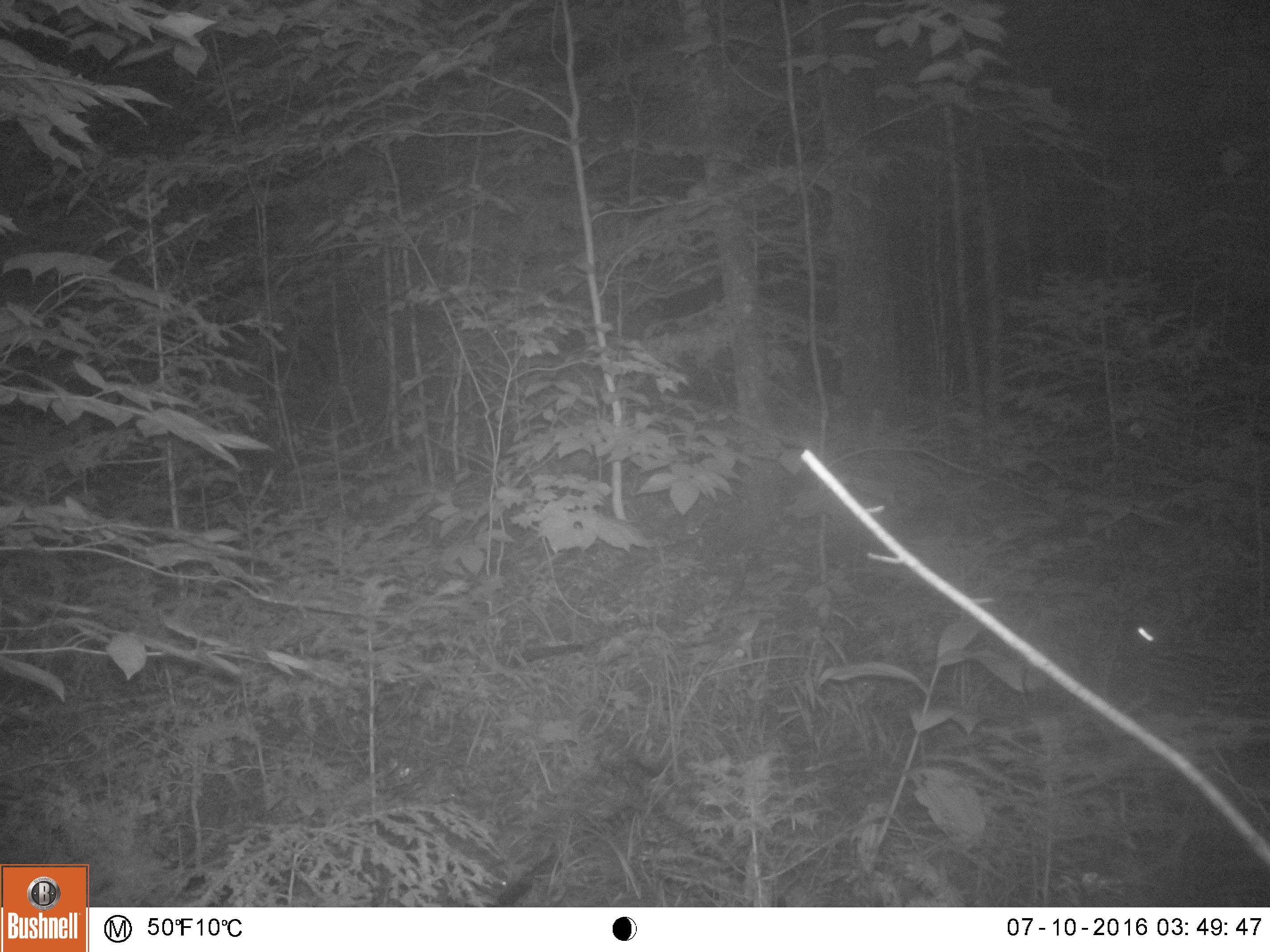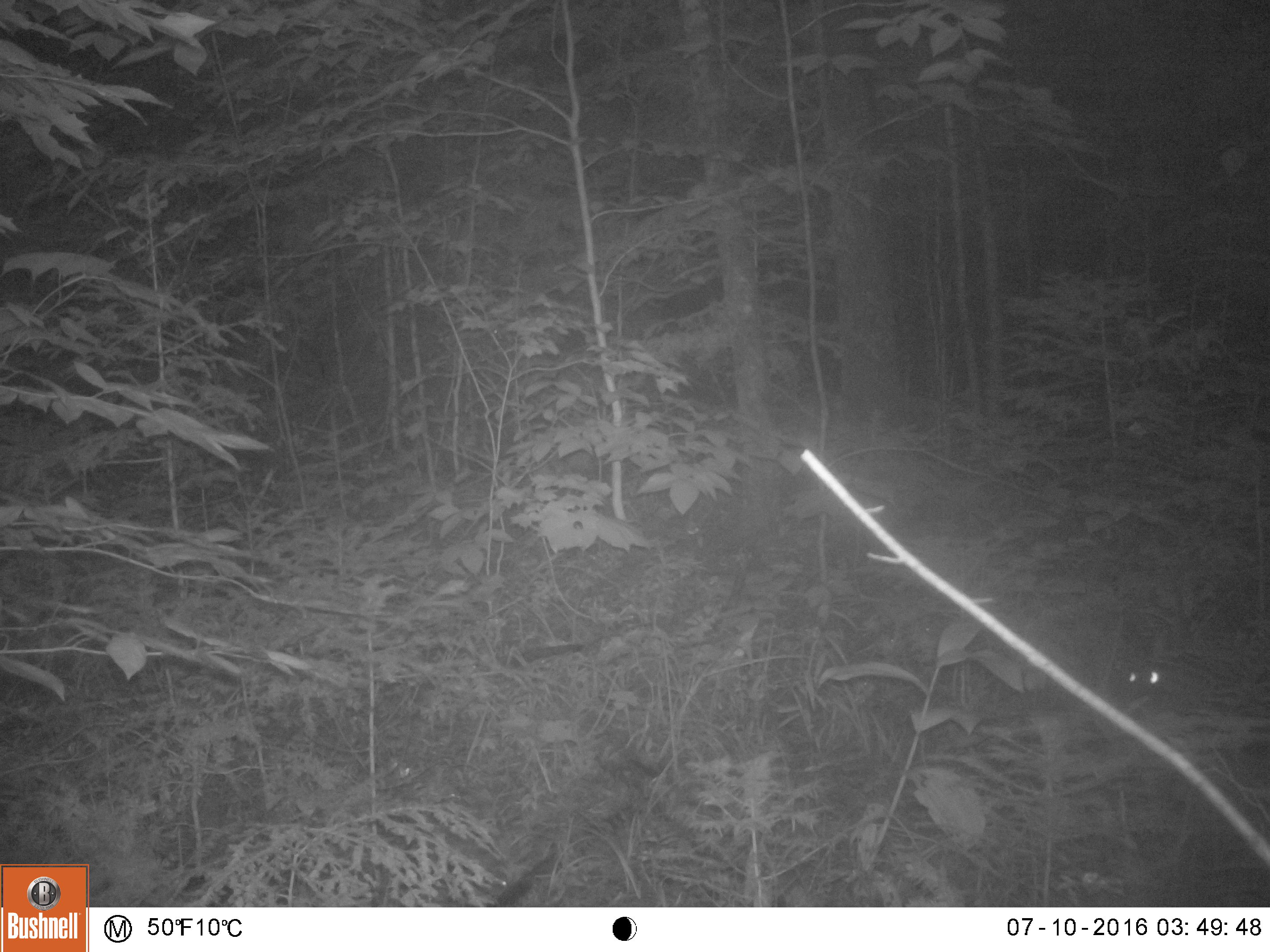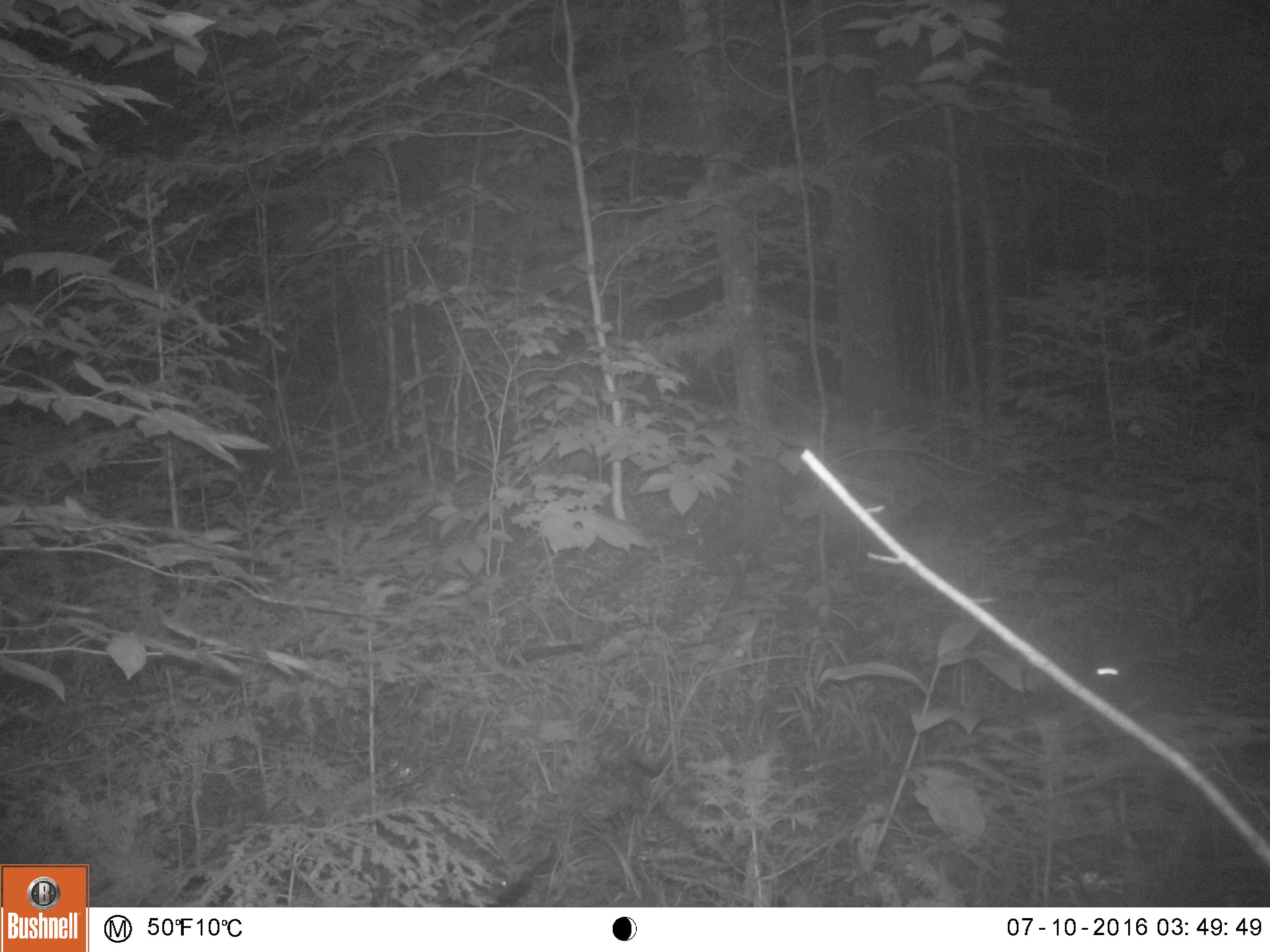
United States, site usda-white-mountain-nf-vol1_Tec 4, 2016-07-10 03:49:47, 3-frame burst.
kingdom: Animalia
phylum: Chordata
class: Mammalia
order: Lagomorpha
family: Leporidae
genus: Lepus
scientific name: Lepus americanus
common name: snowshoe hare